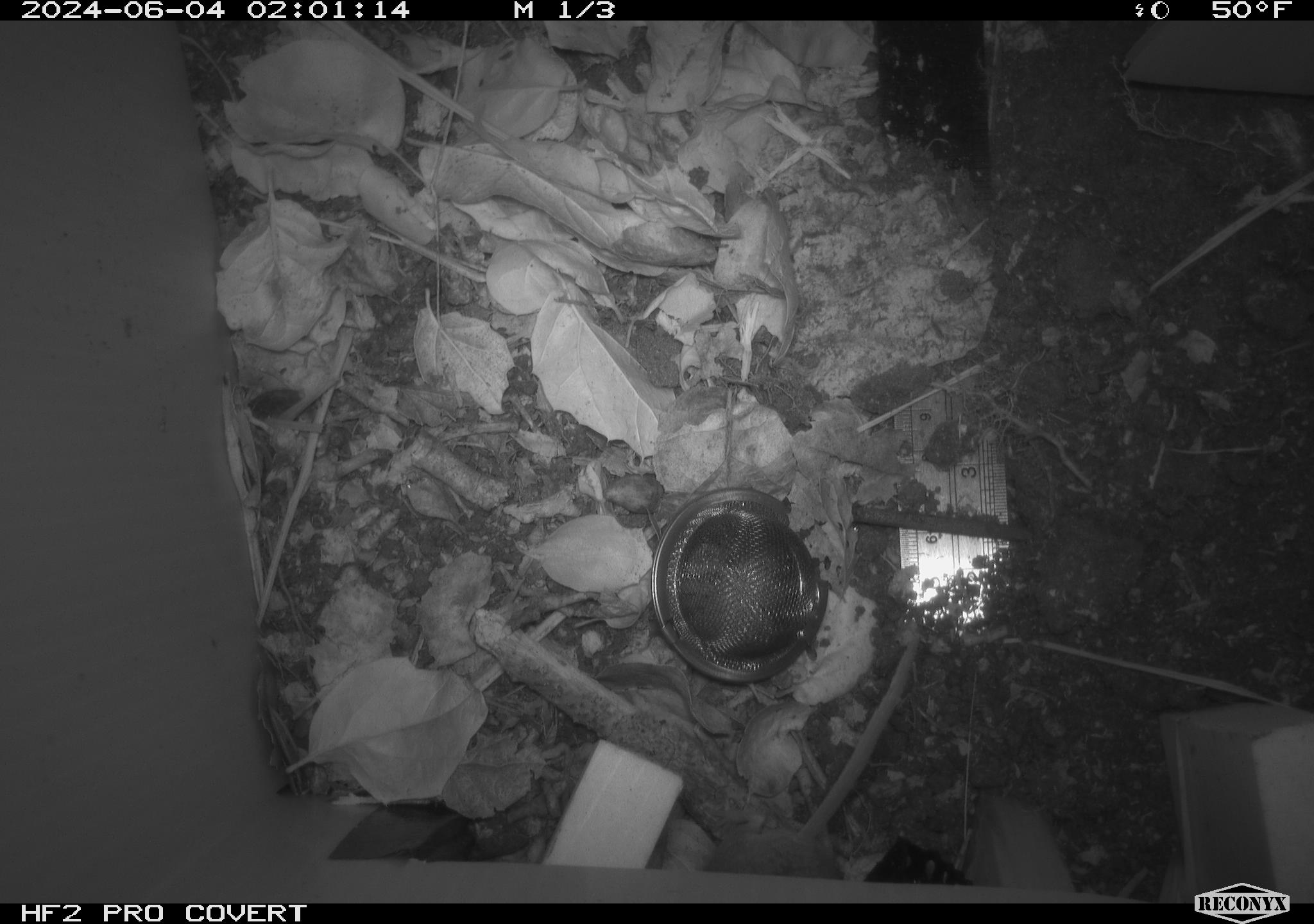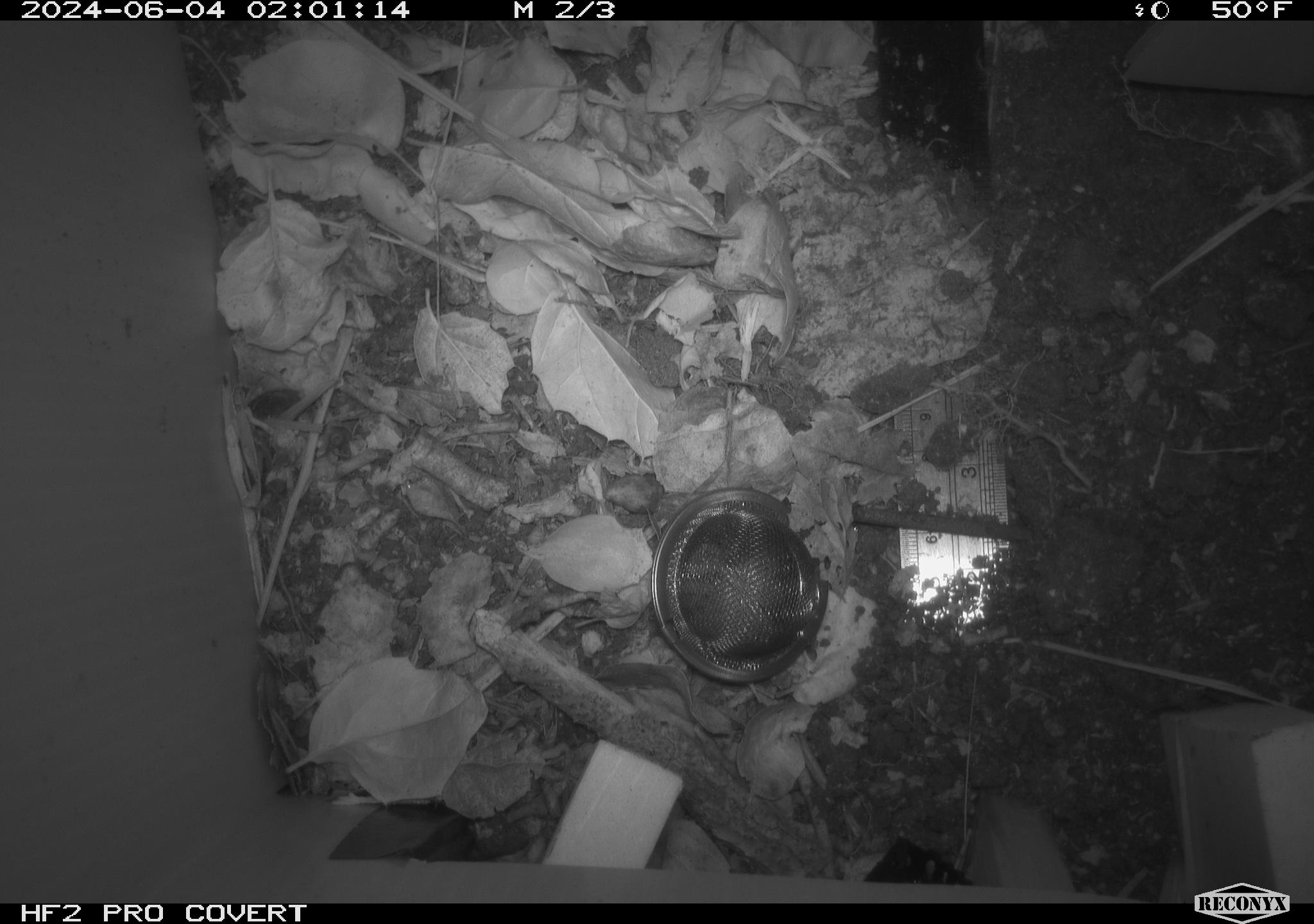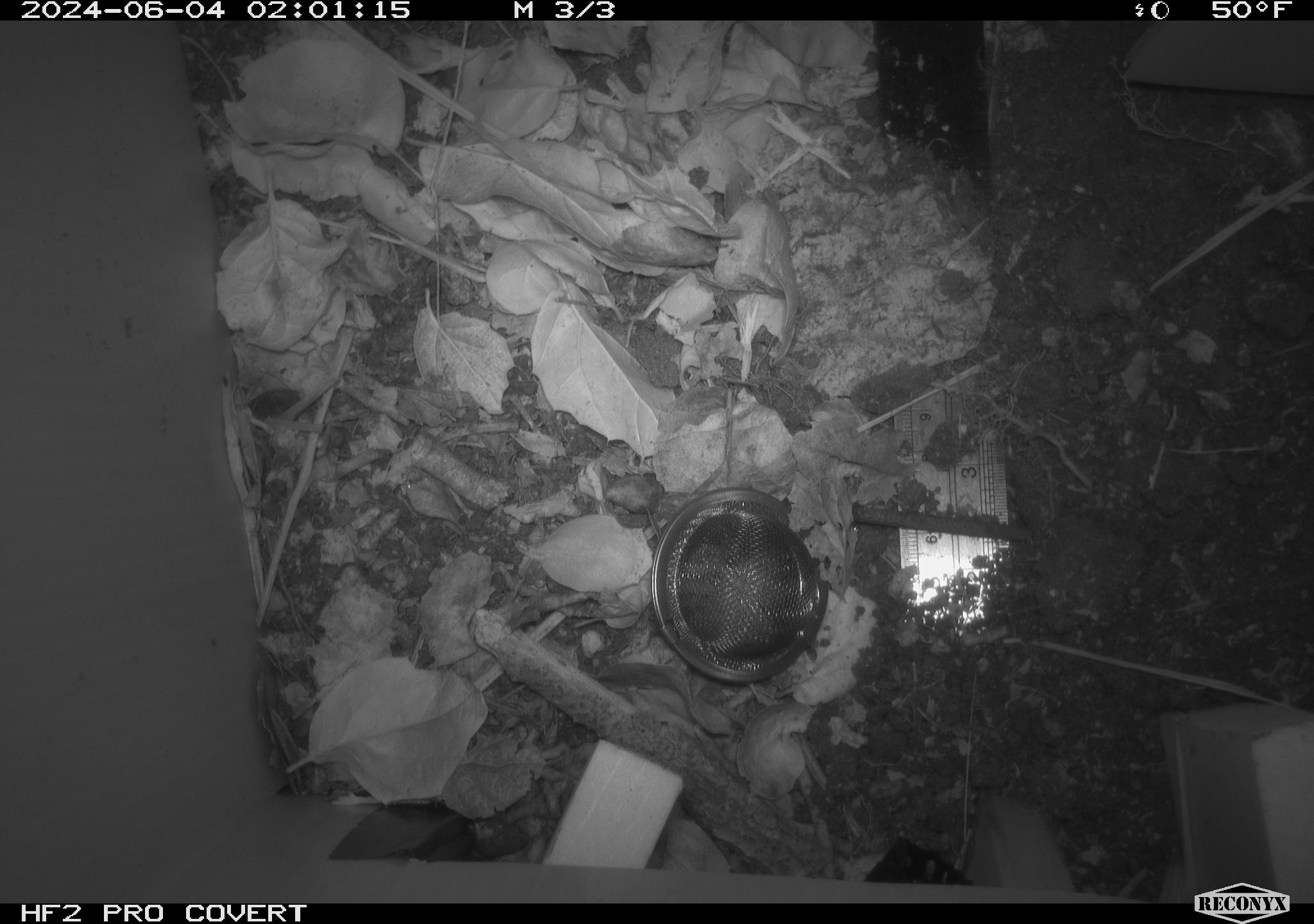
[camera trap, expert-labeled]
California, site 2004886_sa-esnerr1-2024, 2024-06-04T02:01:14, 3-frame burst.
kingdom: Animalia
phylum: Chordata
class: Mammalia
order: Rodentia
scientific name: Rodentia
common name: rodent